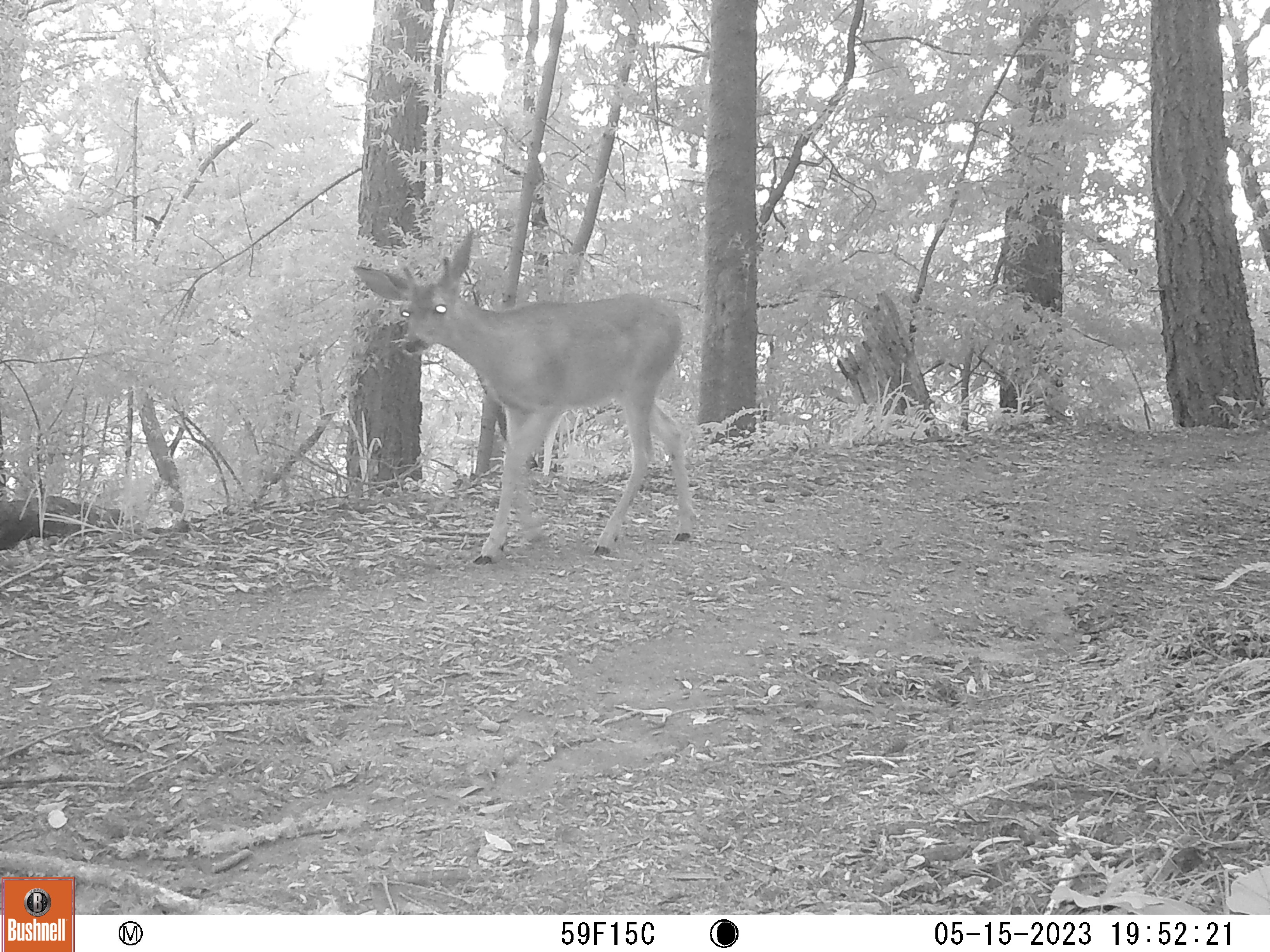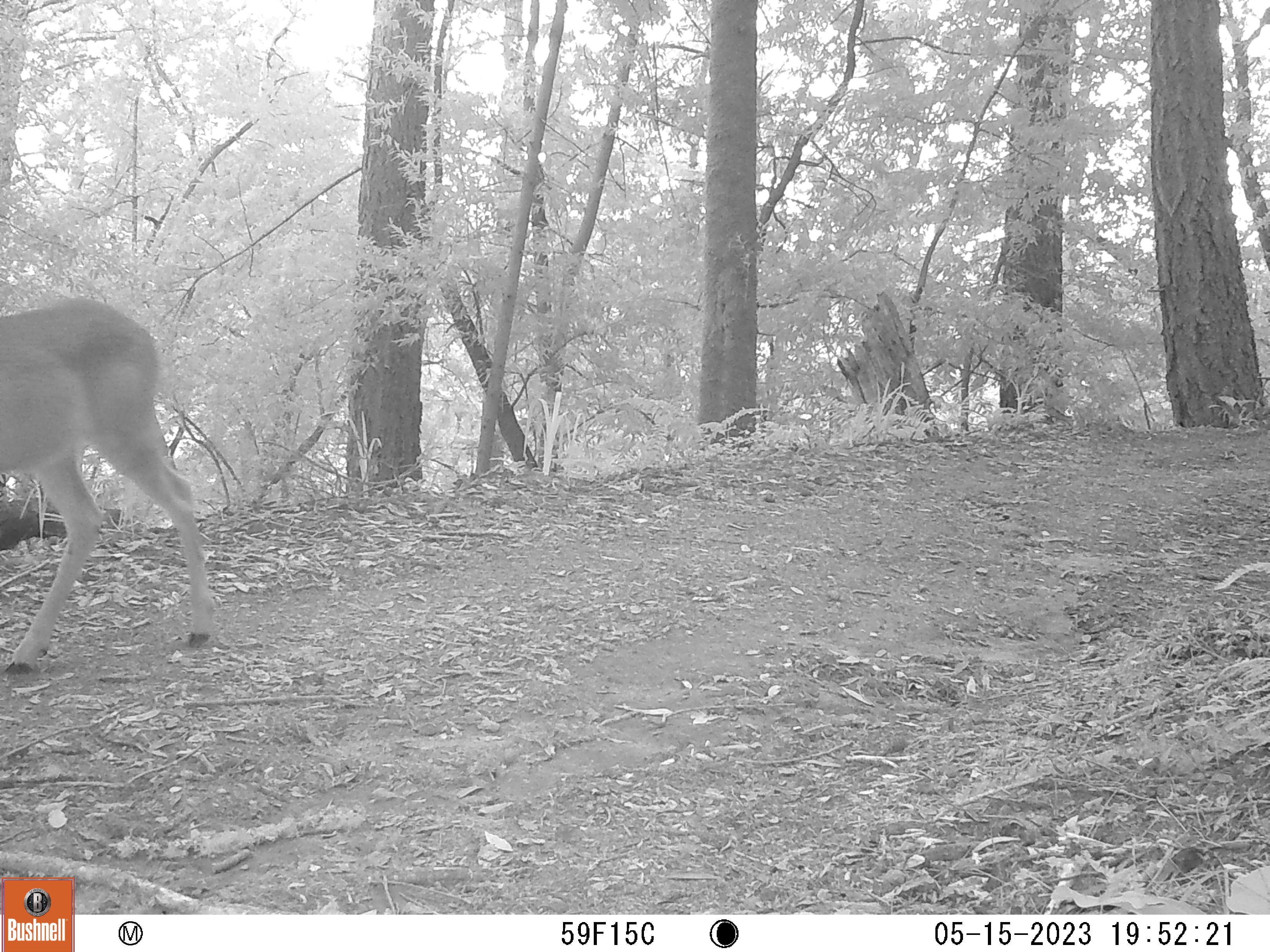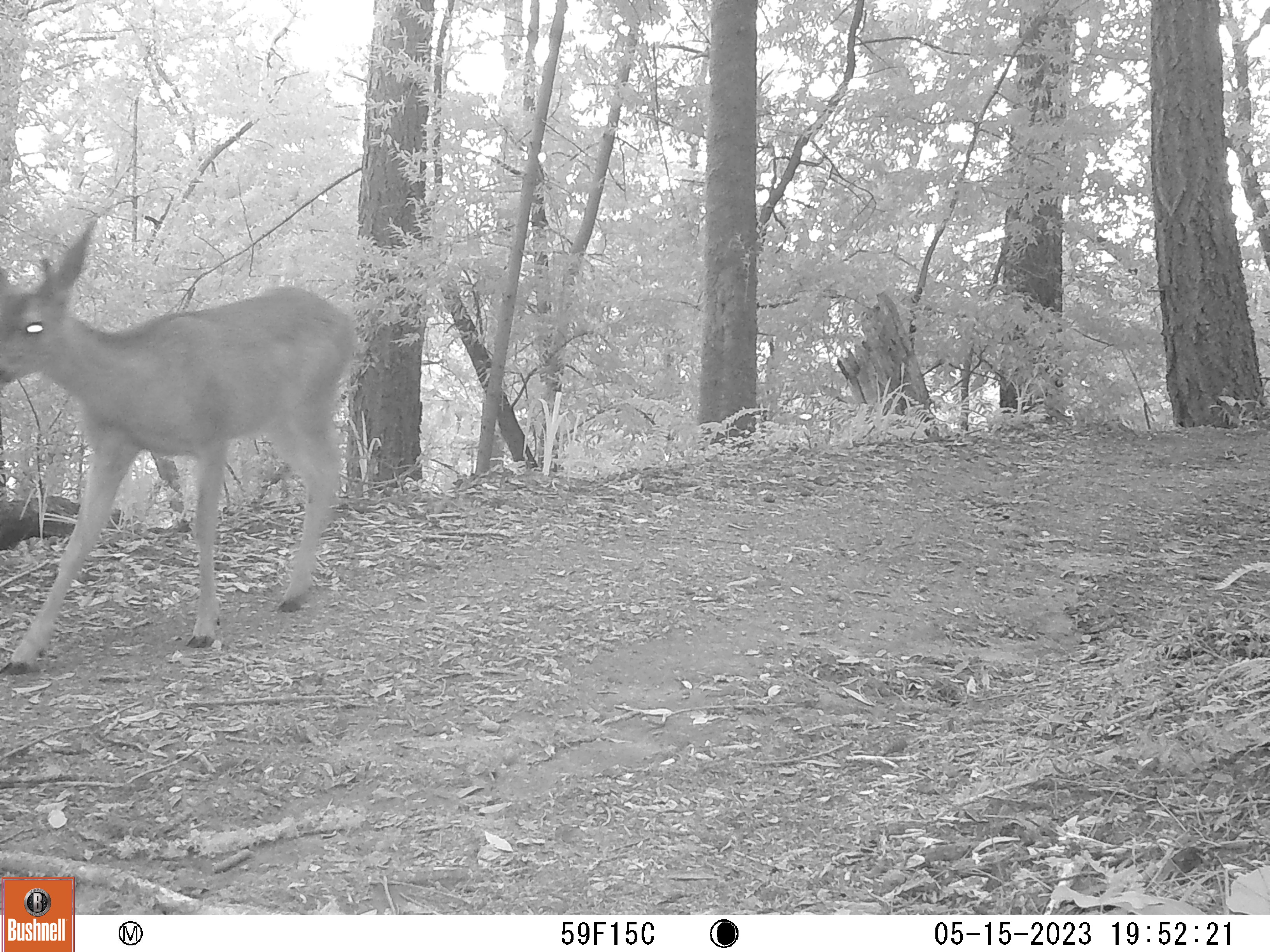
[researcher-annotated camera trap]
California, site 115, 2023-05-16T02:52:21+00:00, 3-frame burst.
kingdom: Animalia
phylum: Chordata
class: Mammalia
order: Artiodactyla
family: Cervidae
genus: Odocoileus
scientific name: Odocoileus hemionus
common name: mule deer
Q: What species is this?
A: Mule deer (Odocoileus hemionus).